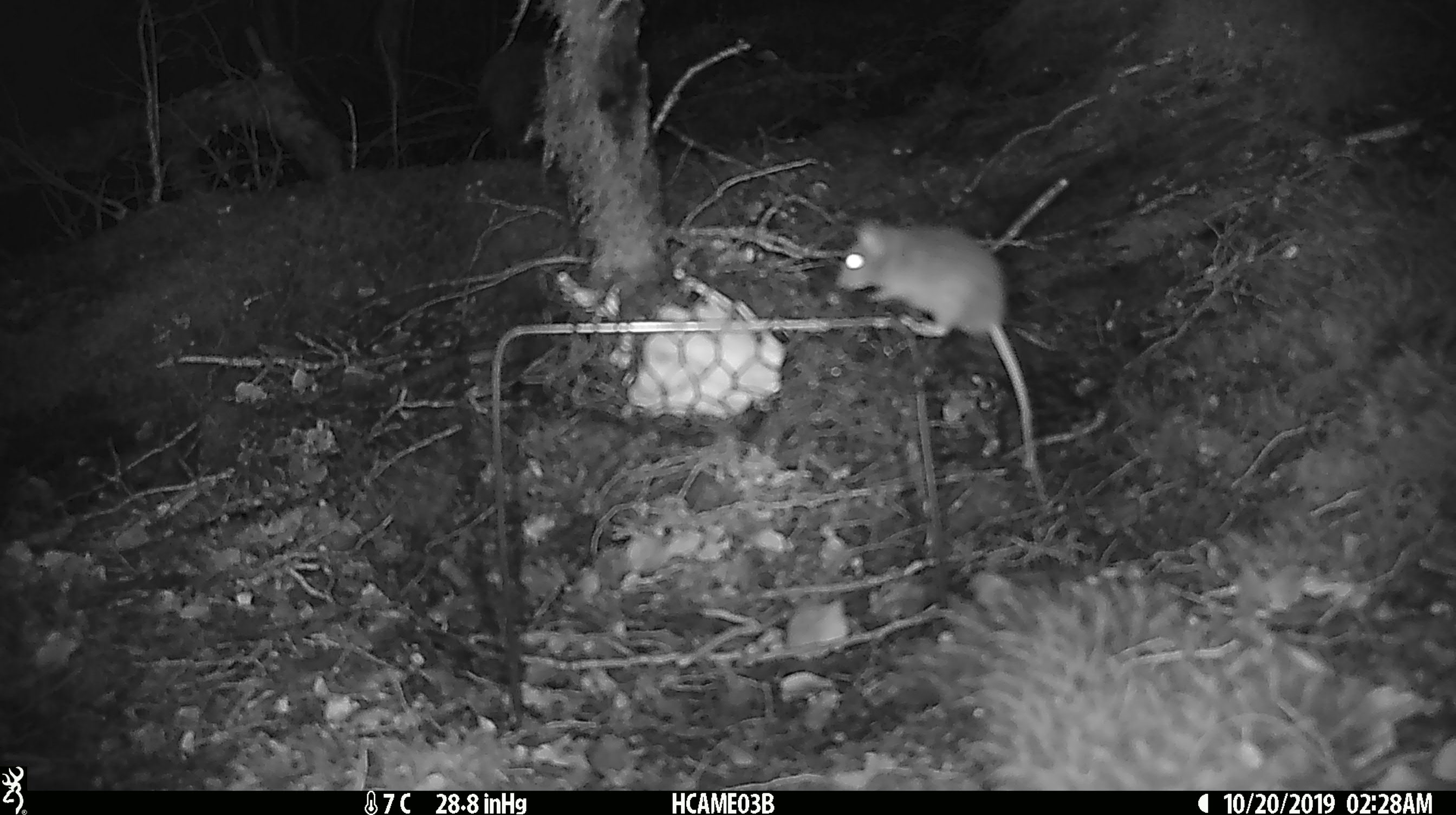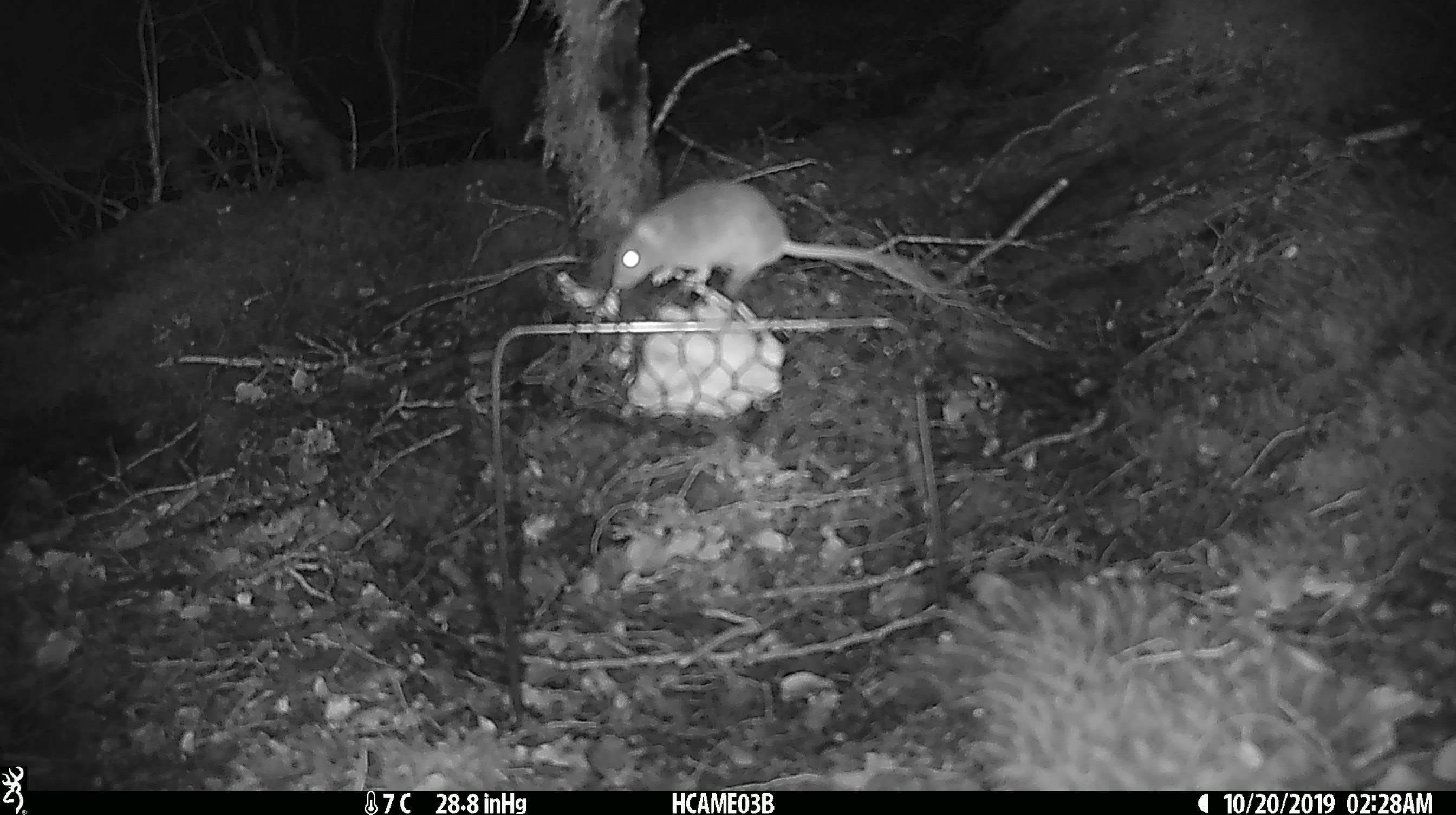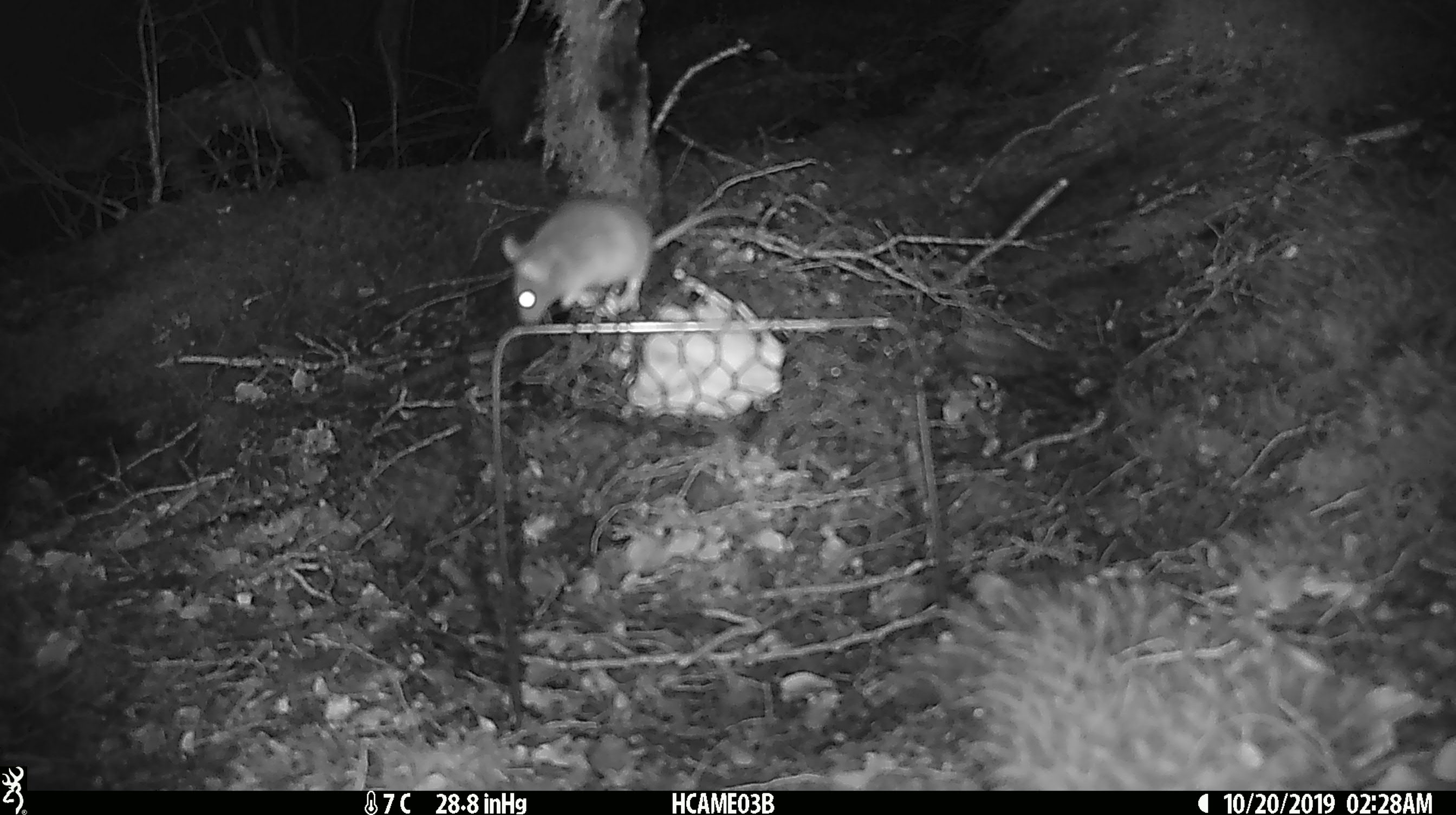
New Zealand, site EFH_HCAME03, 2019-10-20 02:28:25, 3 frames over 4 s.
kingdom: Animalia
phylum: Chordata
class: Mammalia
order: Rodentia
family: Muridae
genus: Mus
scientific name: Mus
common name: mouse